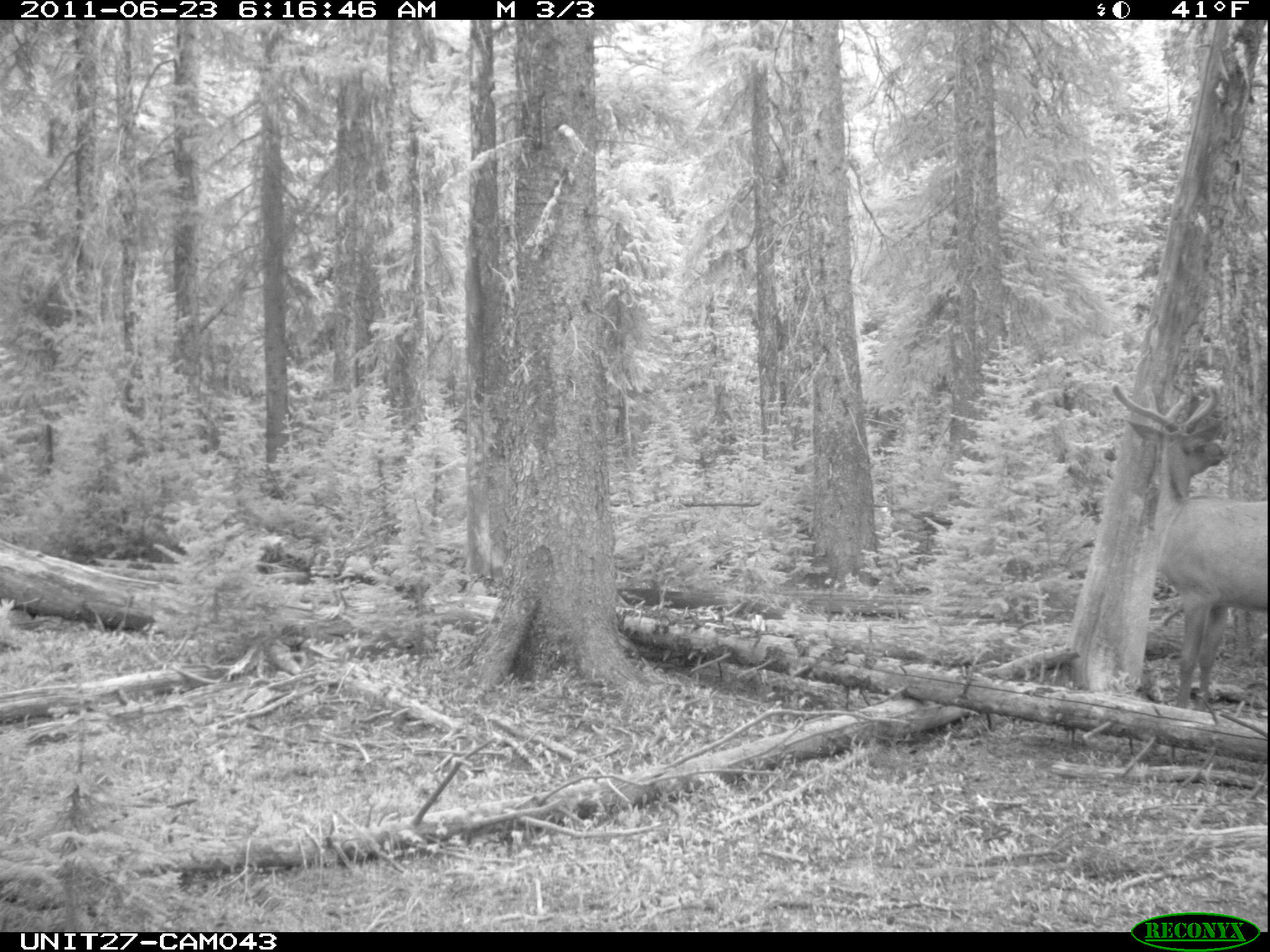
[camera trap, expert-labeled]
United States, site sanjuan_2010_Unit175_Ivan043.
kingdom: Animalia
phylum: Chordata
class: Mammalia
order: Artiodactyla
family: Cervidae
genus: Cervus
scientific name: Cervus elaphus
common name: red deer